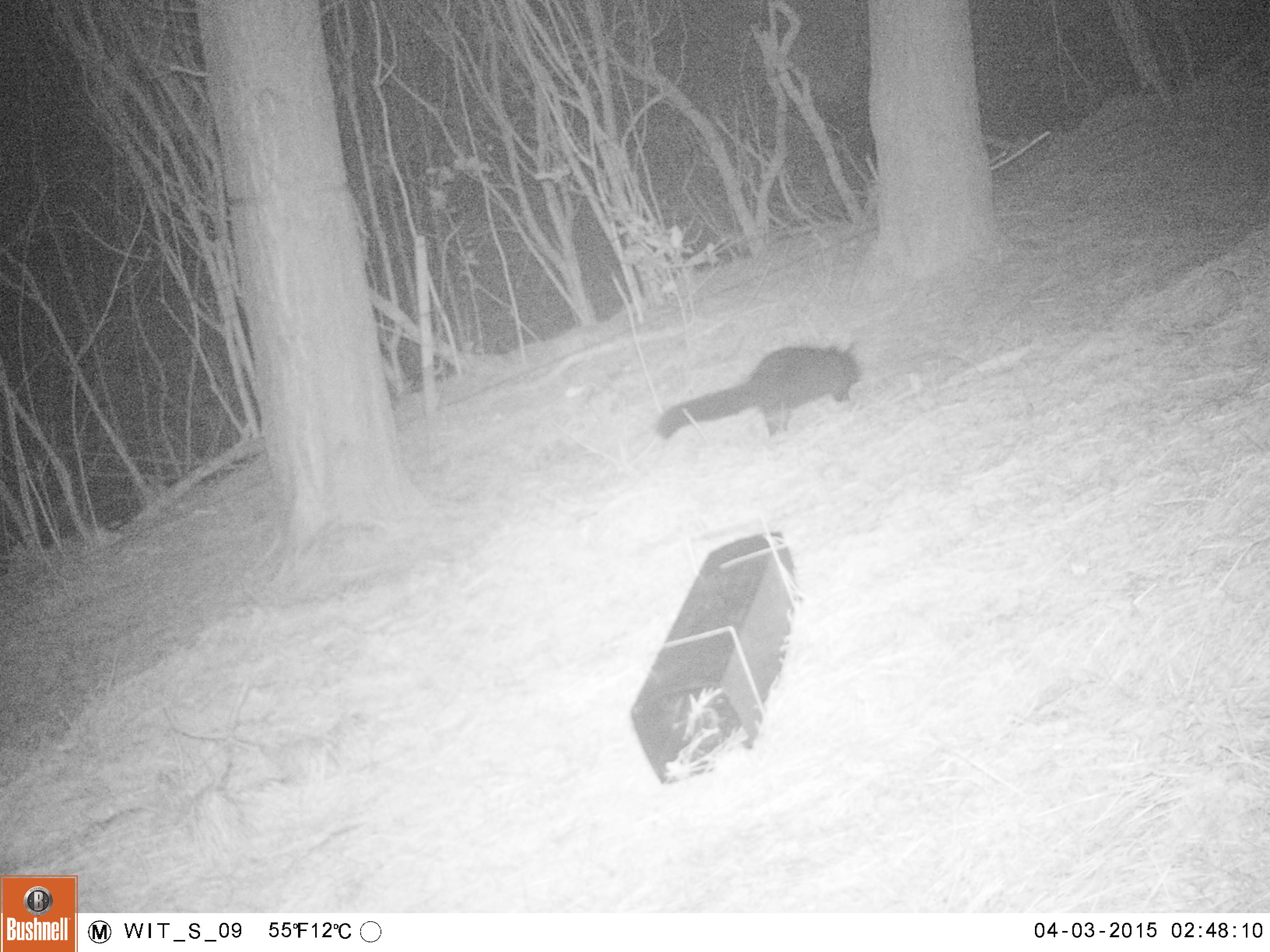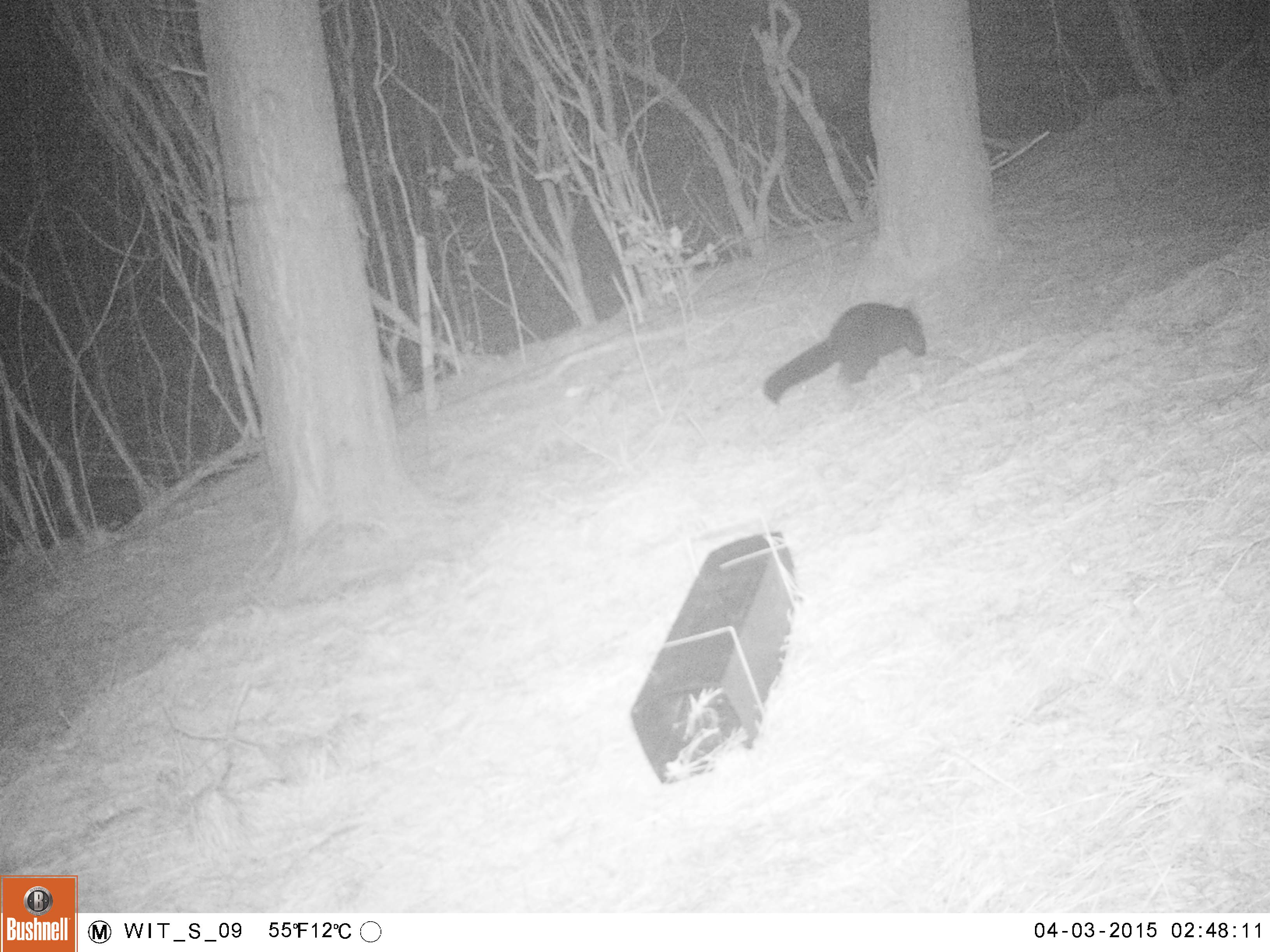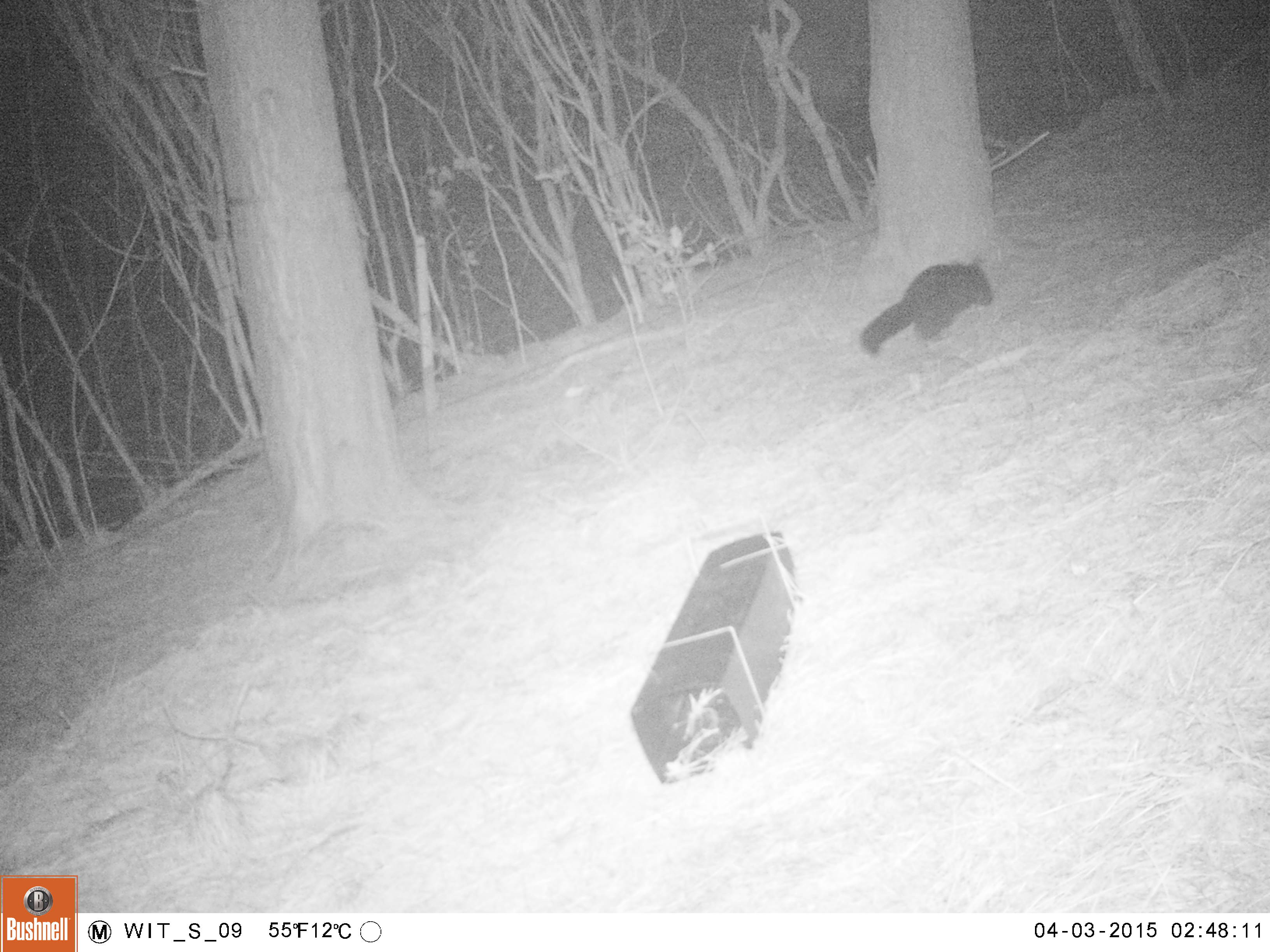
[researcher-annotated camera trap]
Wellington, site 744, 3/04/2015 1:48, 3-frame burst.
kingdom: Animalia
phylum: Chordata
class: Mammalia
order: Didelphimorphia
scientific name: Didelphimorphia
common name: possum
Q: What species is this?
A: Possum (Didelphimorphia).